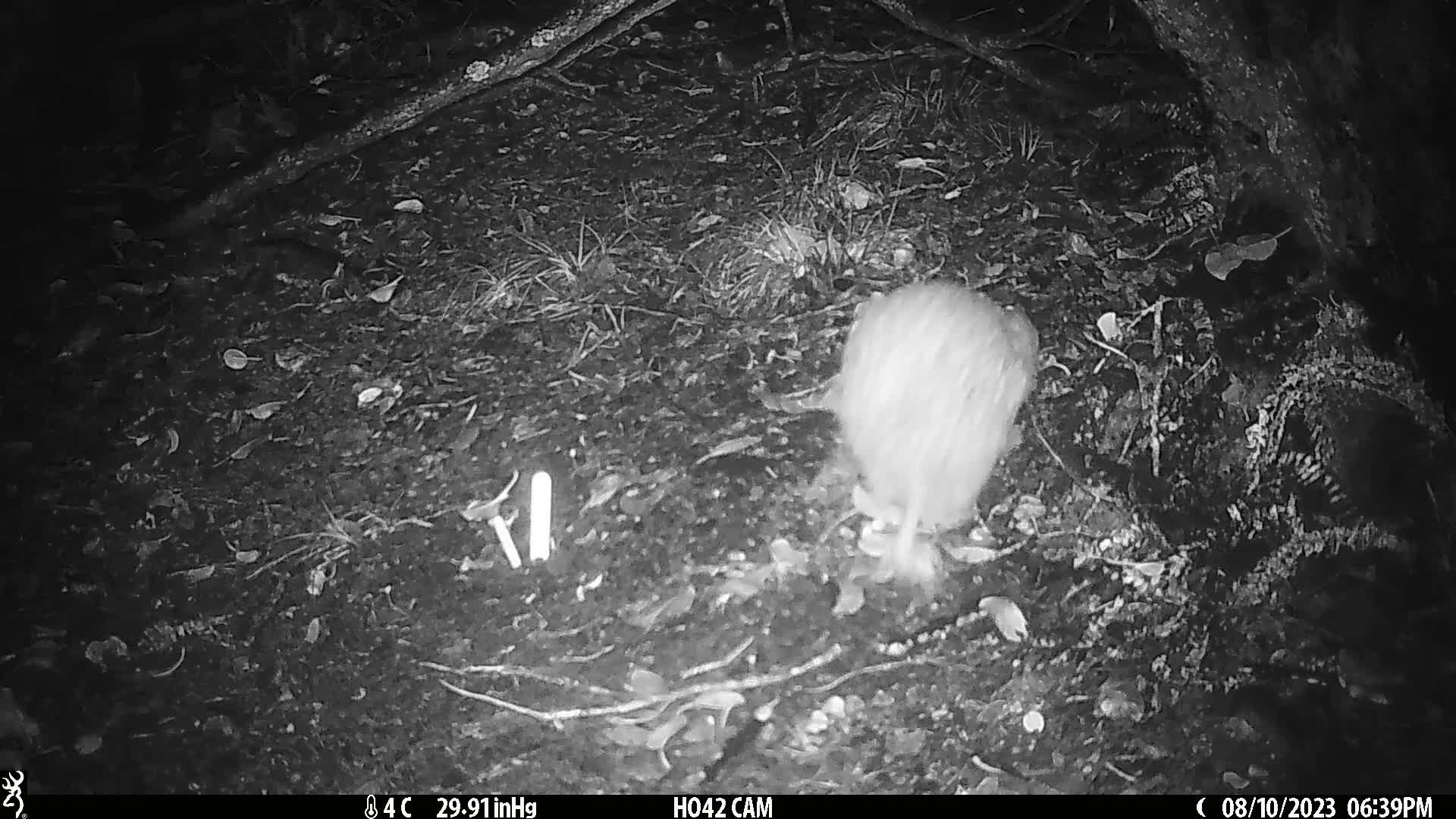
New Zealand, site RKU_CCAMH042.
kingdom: Animalia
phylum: Chordata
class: Aves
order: Apterygiformes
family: Apterygidae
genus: Apteryx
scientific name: Apteryx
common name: kiwi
Kiwi (Apteryx).